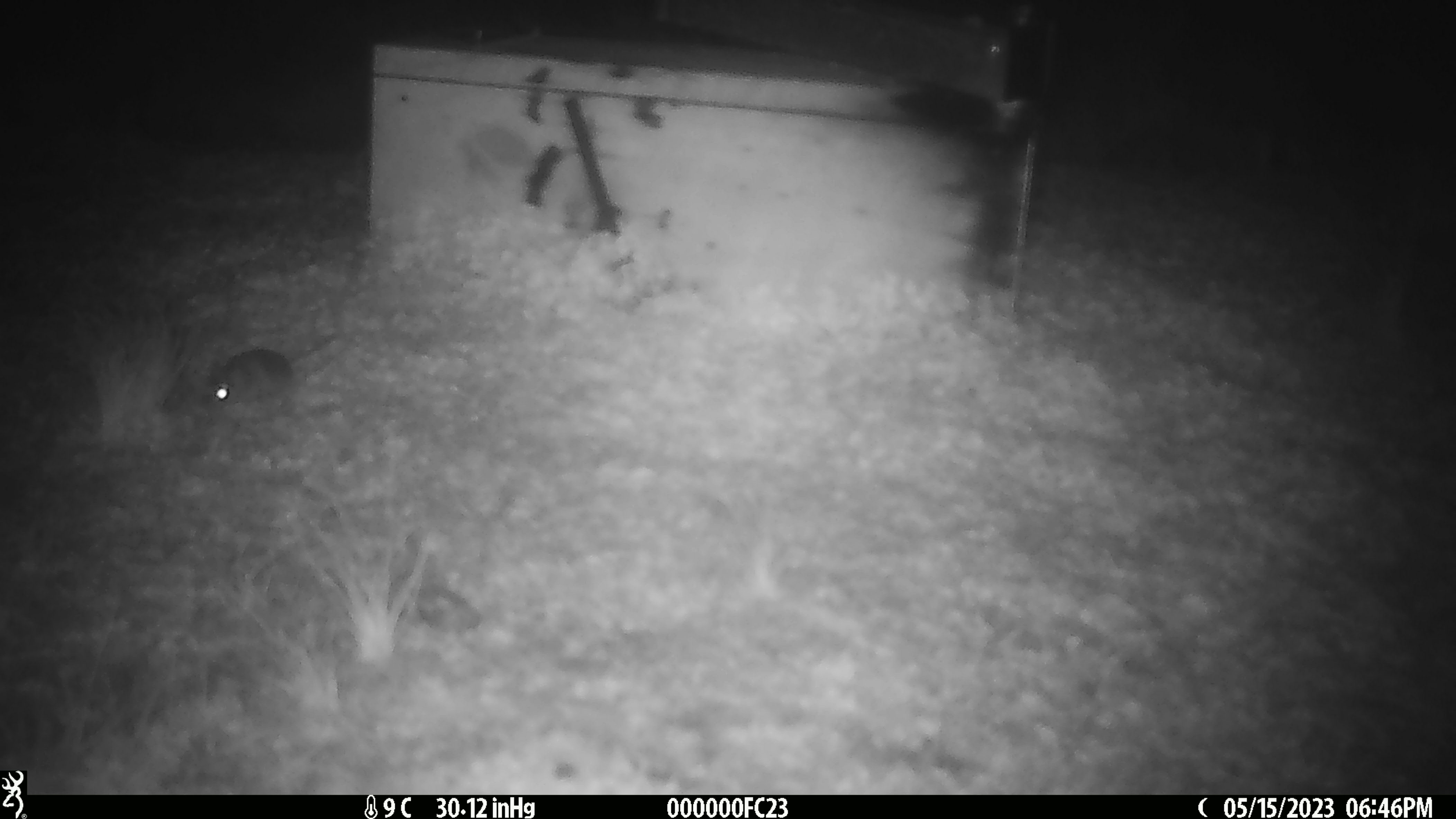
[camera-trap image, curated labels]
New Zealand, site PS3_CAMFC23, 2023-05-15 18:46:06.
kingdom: Animalia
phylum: Chordata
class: Mammalia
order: Rodentia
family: Muridae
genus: Mus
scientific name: Mus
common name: mouse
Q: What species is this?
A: Mouse (Mus).